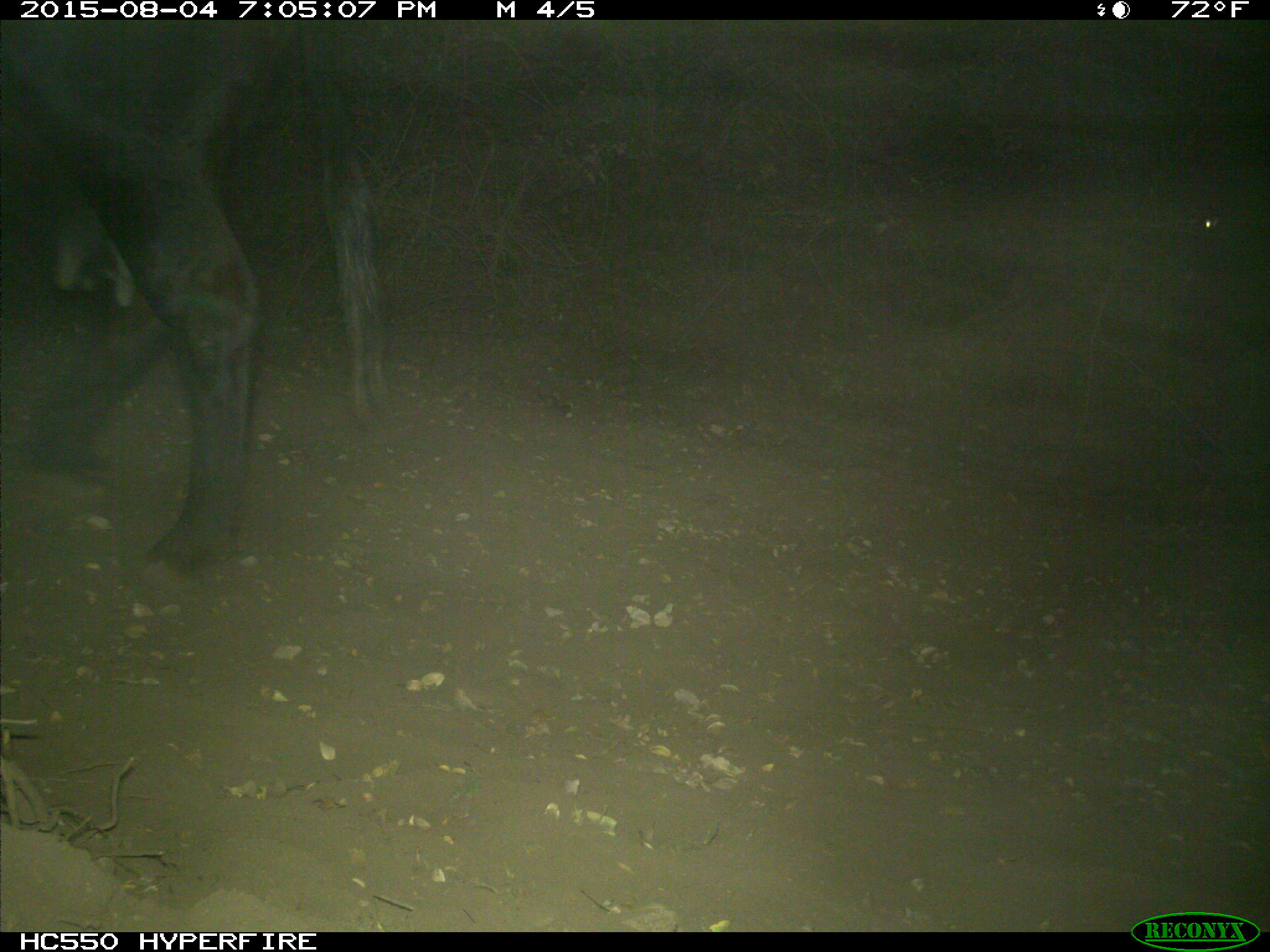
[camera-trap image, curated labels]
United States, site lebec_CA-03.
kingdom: Animalia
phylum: Chordata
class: Mammalia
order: Artiodactyla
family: Bovidae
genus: Bos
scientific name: Bos taurus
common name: domestic cow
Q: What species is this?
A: Bos taurus (domestic cow).